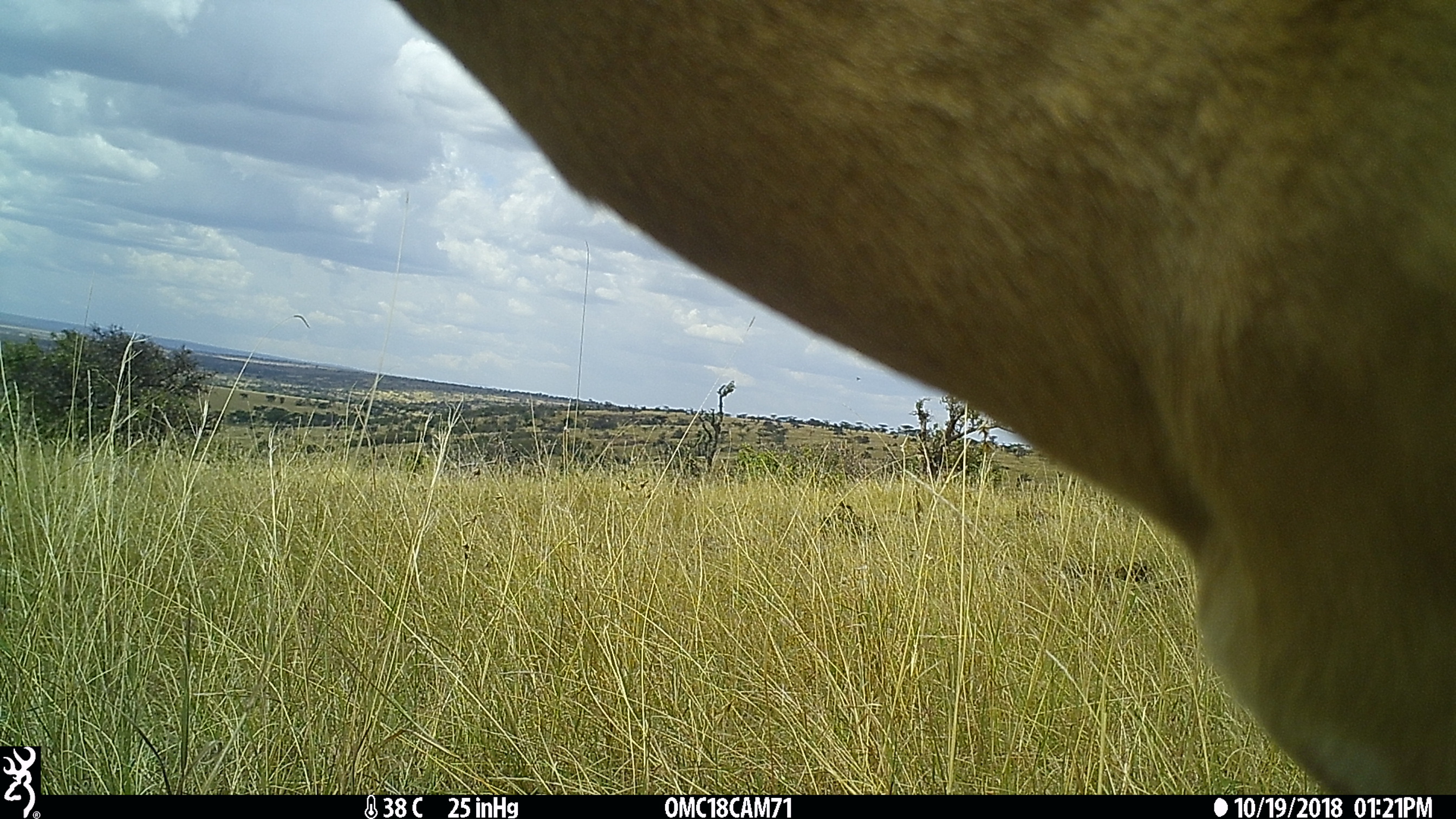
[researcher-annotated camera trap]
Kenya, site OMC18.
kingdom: Animalia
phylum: Chordata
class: Mammalia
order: Artiodactyla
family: Bovidae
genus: Aepyceros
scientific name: Aepyceros melampus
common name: impala